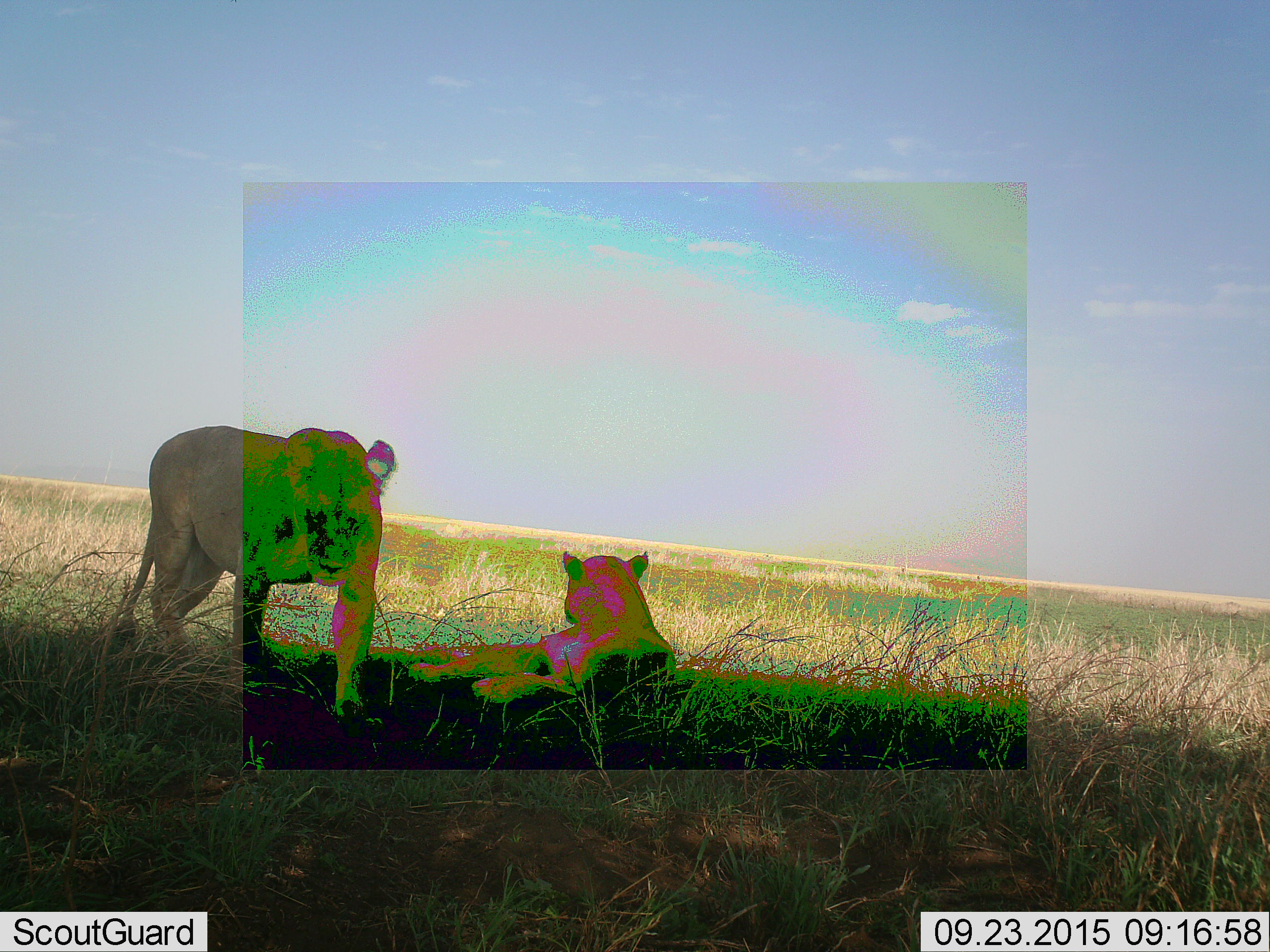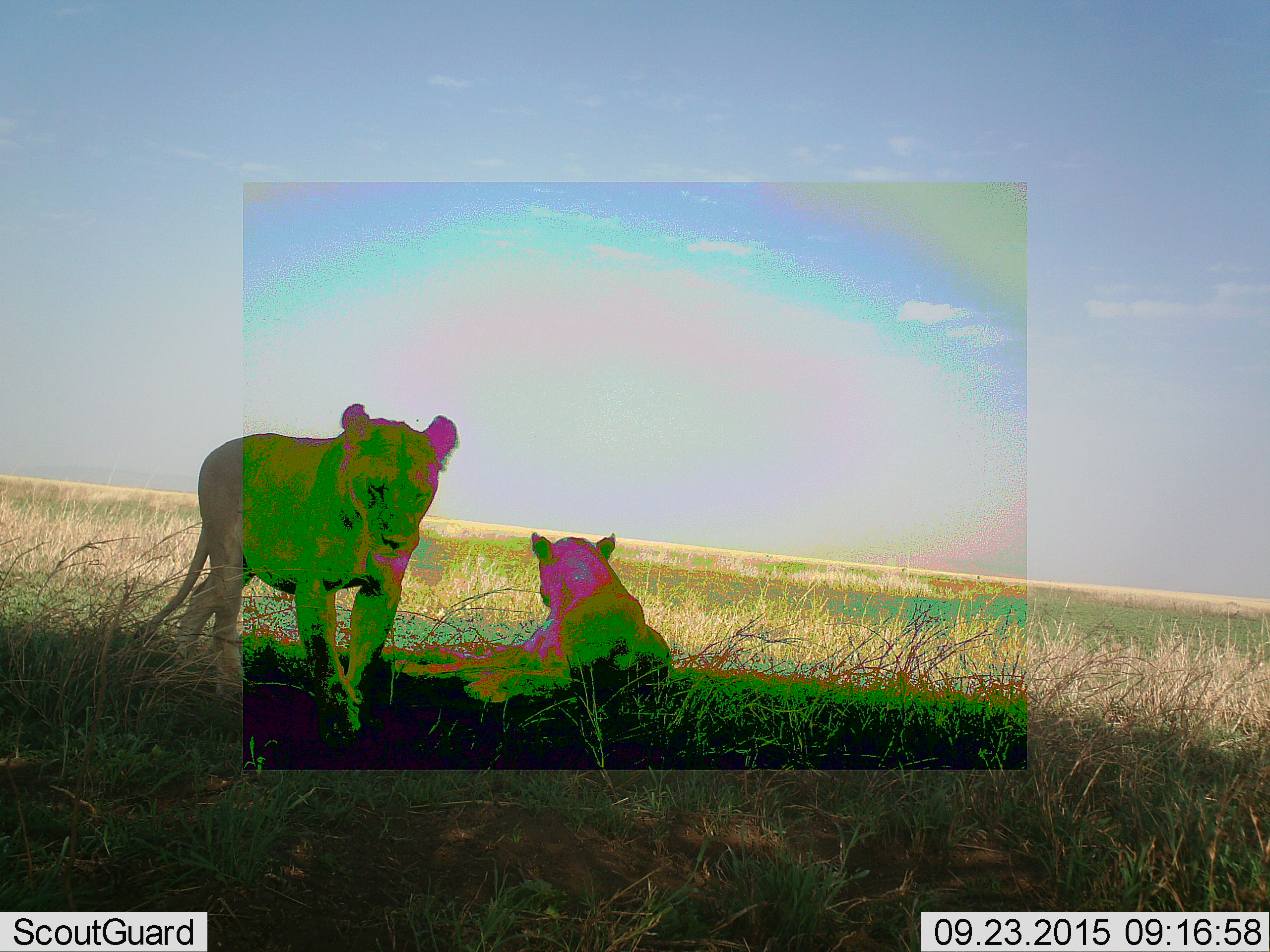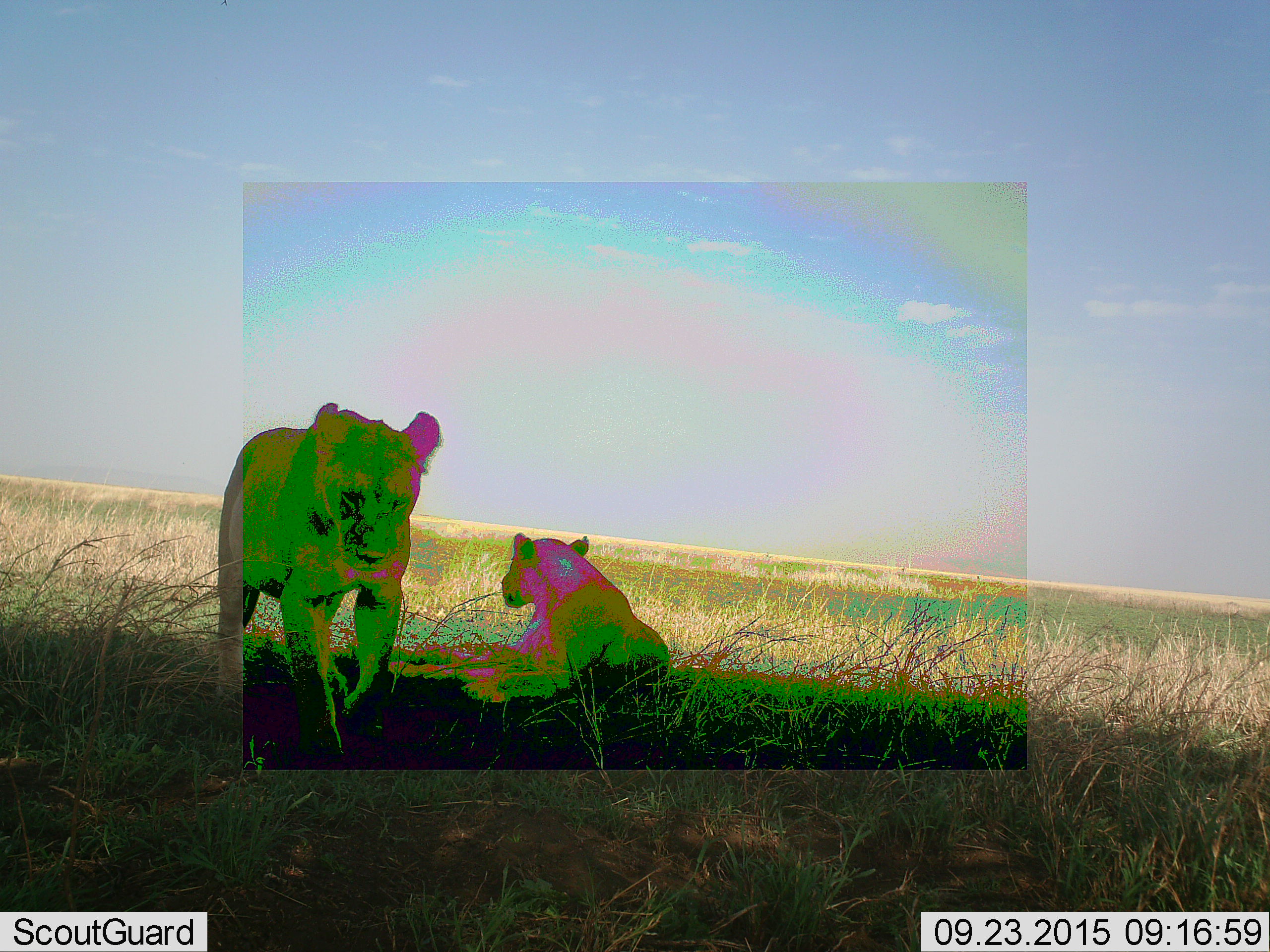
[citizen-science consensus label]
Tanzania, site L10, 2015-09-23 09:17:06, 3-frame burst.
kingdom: Animalia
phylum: Chordata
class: Mammalia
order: Carnivora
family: Felidae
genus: Panthera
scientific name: Panthera leo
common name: lion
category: lionfemale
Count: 2.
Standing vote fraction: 30%.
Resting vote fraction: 100%.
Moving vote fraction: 70%.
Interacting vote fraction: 10%.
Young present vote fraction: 10%.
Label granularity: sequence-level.